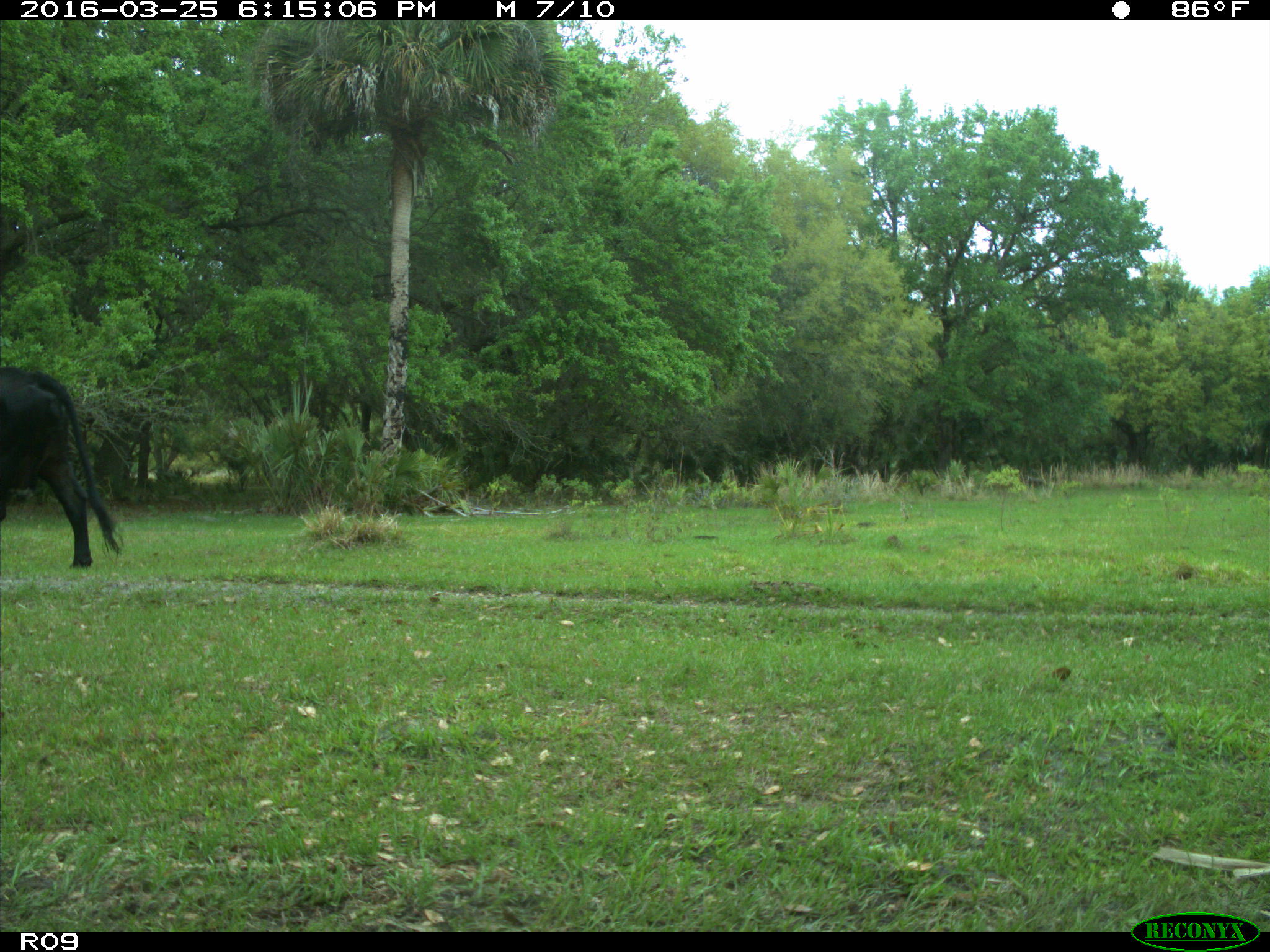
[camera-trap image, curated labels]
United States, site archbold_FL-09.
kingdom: Animalia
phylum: Chordata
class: Mammalia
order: Artiodactyla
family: Bovidae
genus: Bos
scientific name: Bos taurus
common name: domestic cow